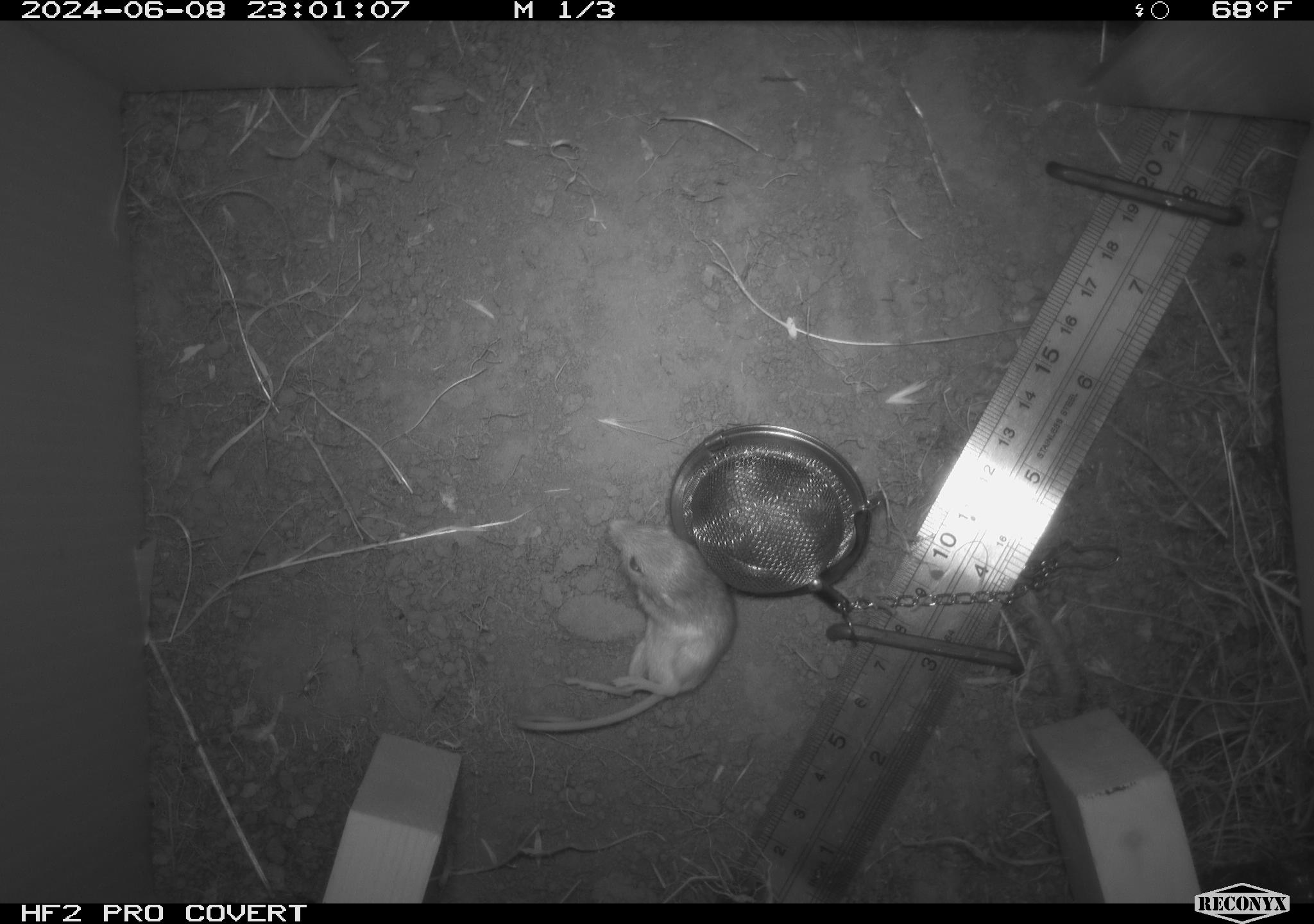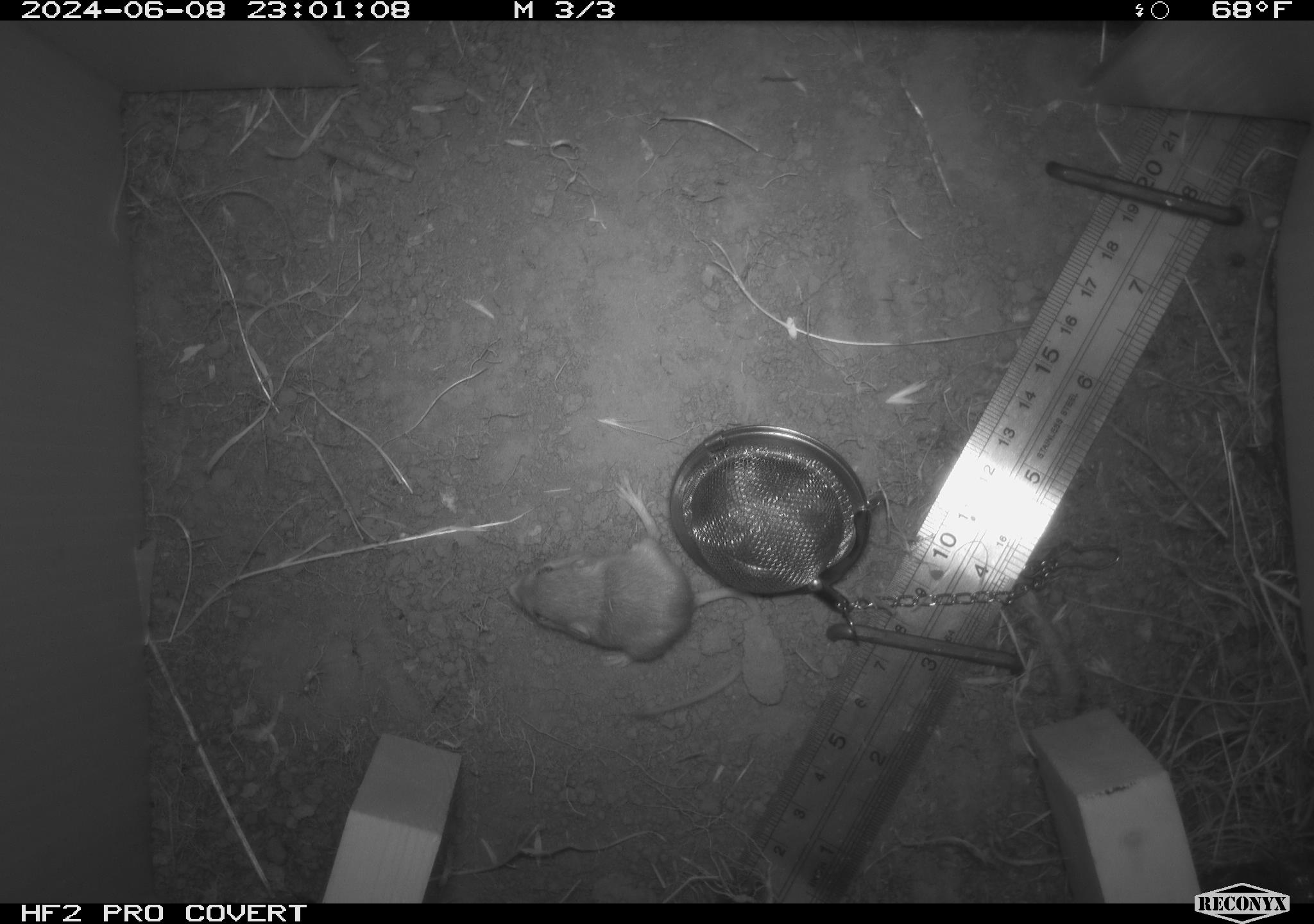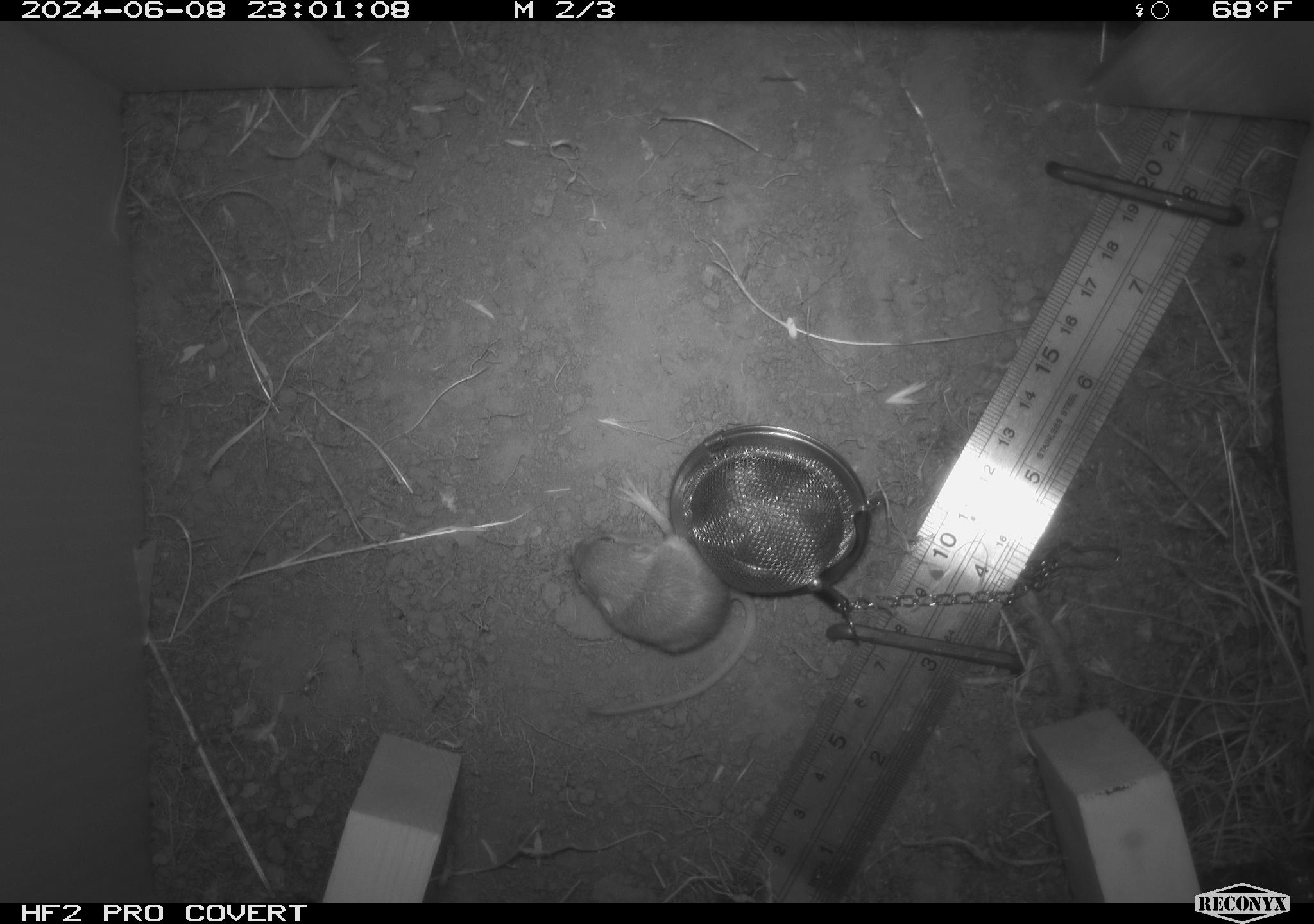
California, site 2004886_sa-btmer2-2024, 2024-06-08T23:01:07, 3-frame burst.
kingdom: Animalia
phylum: Chordata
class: Mammalia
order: Rodentia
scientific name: Rodentia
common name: mouse species